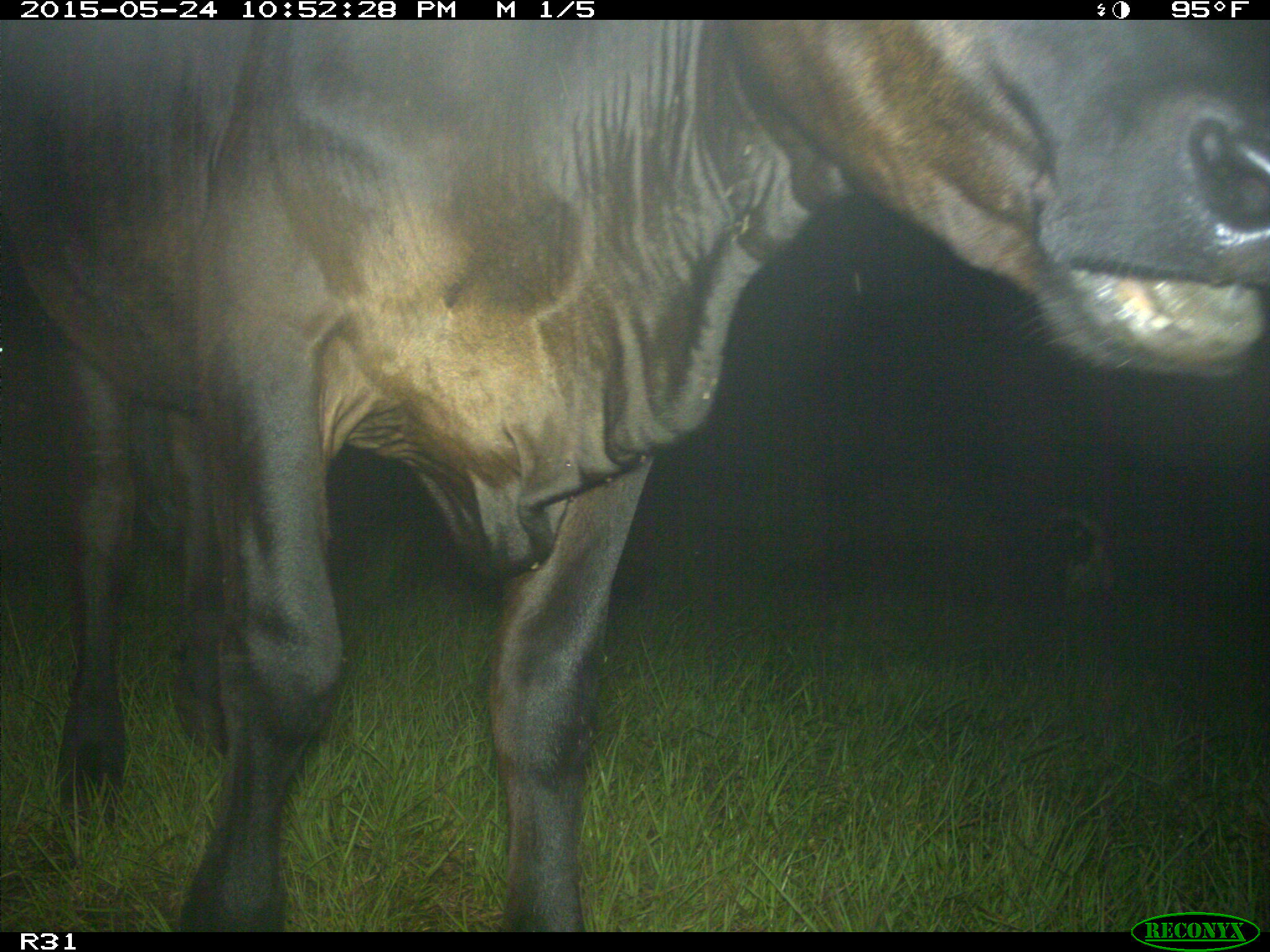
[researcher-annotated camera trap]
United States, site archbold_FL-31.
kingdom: Animalia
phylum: Chordata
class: Mammalia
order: Artiodactyla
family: Bovidae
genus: Bos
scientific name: Bos taurus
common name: domestic cow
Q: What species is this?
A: Bos taurus (domestic cow).